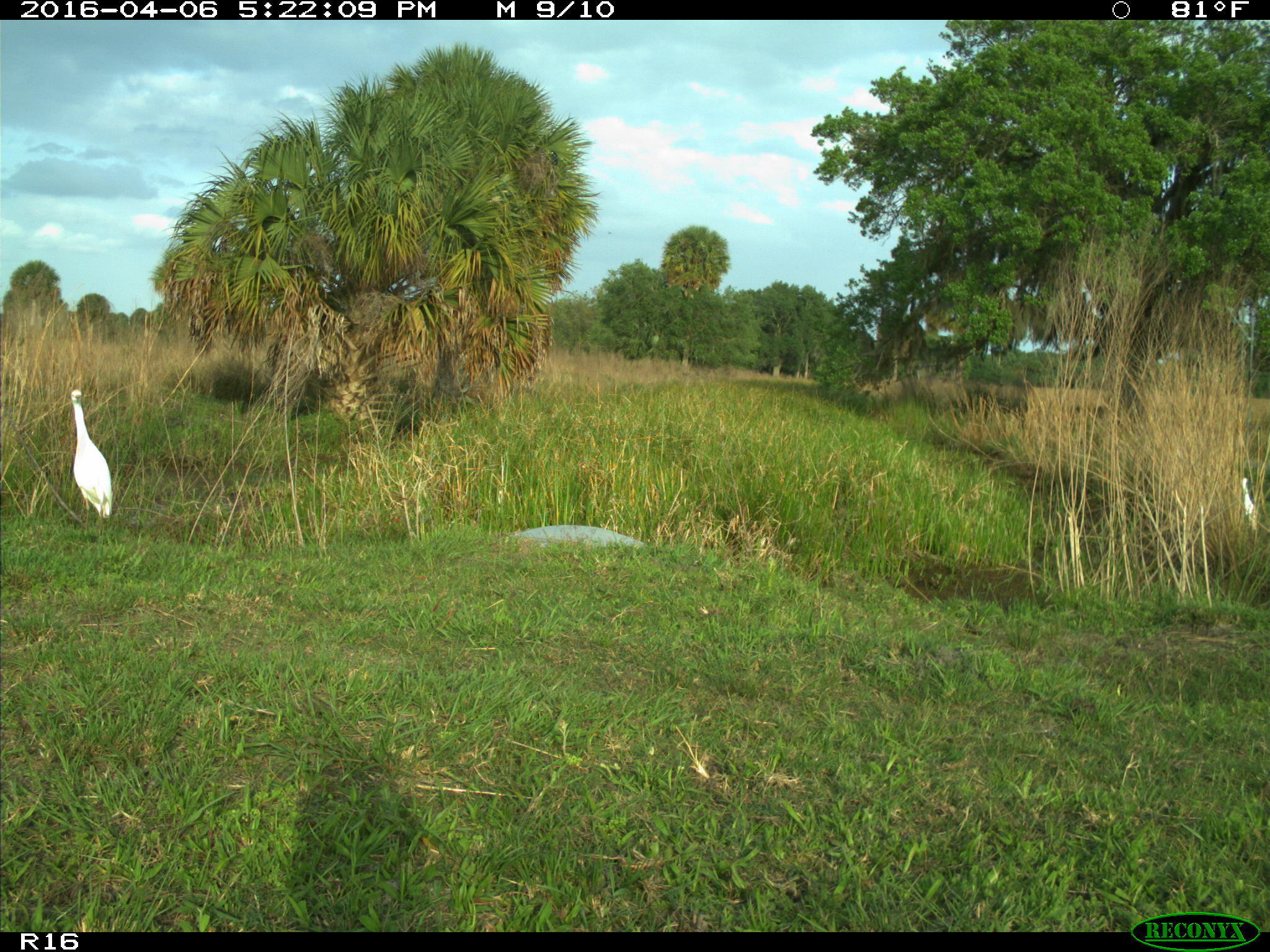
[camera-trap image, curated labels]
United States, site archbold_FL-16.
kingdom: Animalia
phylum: Chordata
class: Aves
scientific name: Aves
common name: birds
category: unidentified bird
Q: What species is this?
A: Unidentified bird (birds) (Aves).